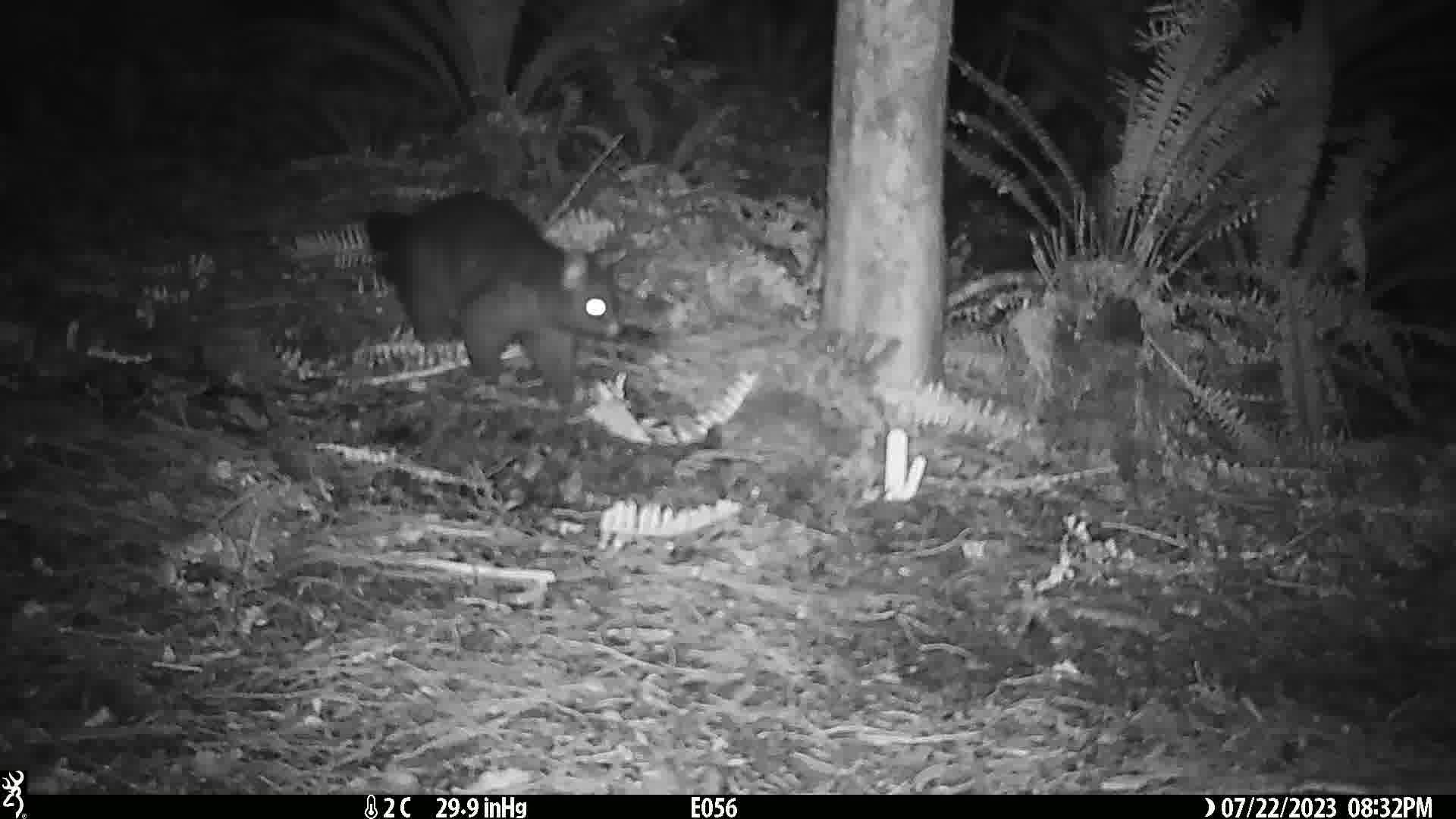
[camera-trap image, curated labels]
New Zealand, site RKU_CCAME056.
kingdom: Animalia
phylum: Chordata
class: Mammalia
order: Diprotodontia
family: Phalangeridae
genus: Trichosurus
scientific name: Trichosurus vulpecula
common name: common brushtail possum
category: possum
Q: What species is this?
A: Possum (common brushtail possum) (Trichosurus vulpecula).